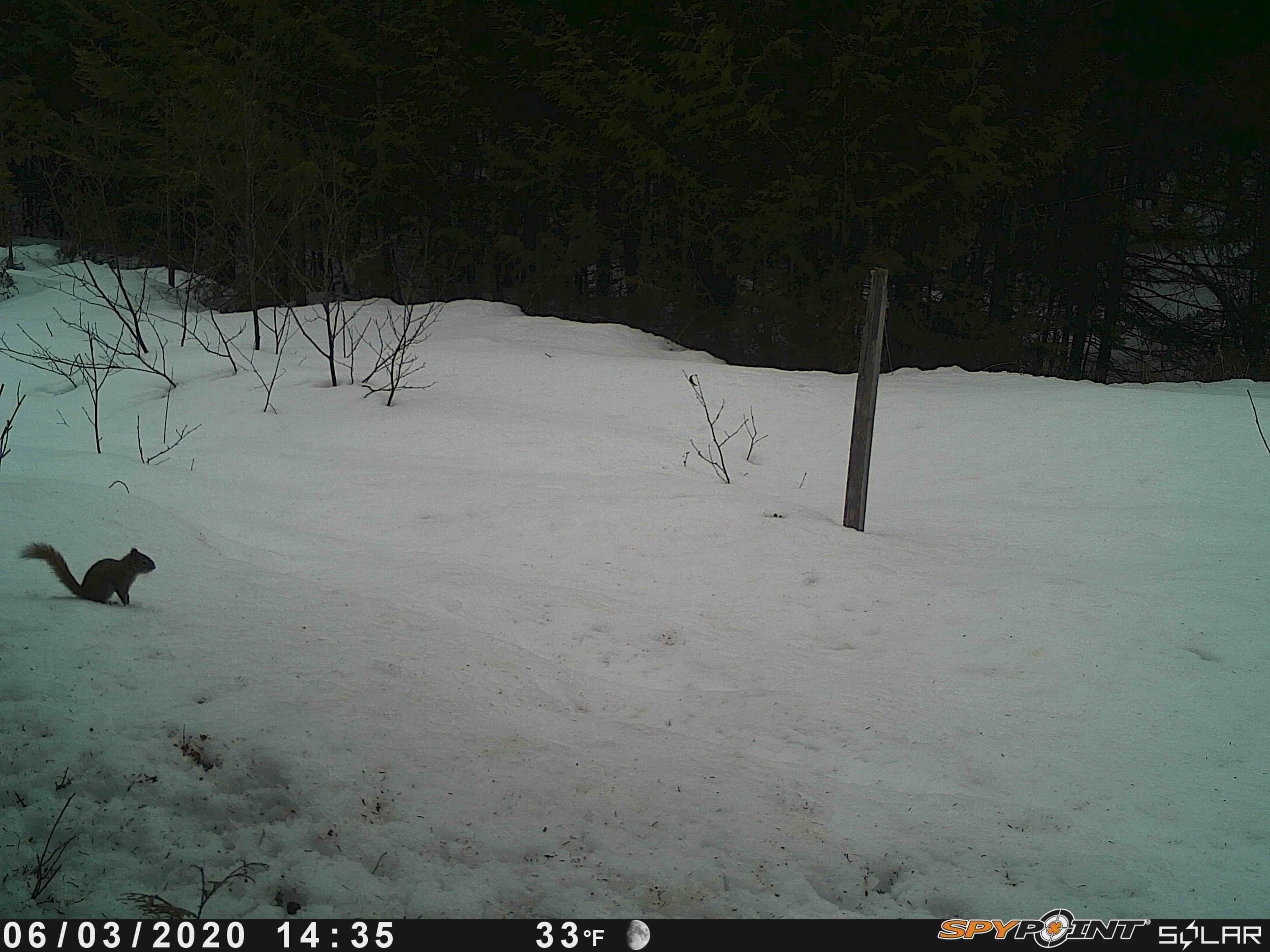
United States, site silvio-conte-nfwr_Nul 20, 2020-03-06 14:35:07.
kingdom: Animalia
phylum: Chordata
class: Mammalia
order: Rodentia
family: Sciuridae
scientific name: Sciuridae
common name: squirrel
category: squirrel sp.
Squirrel sp. (squirrel) (Sciuridae).